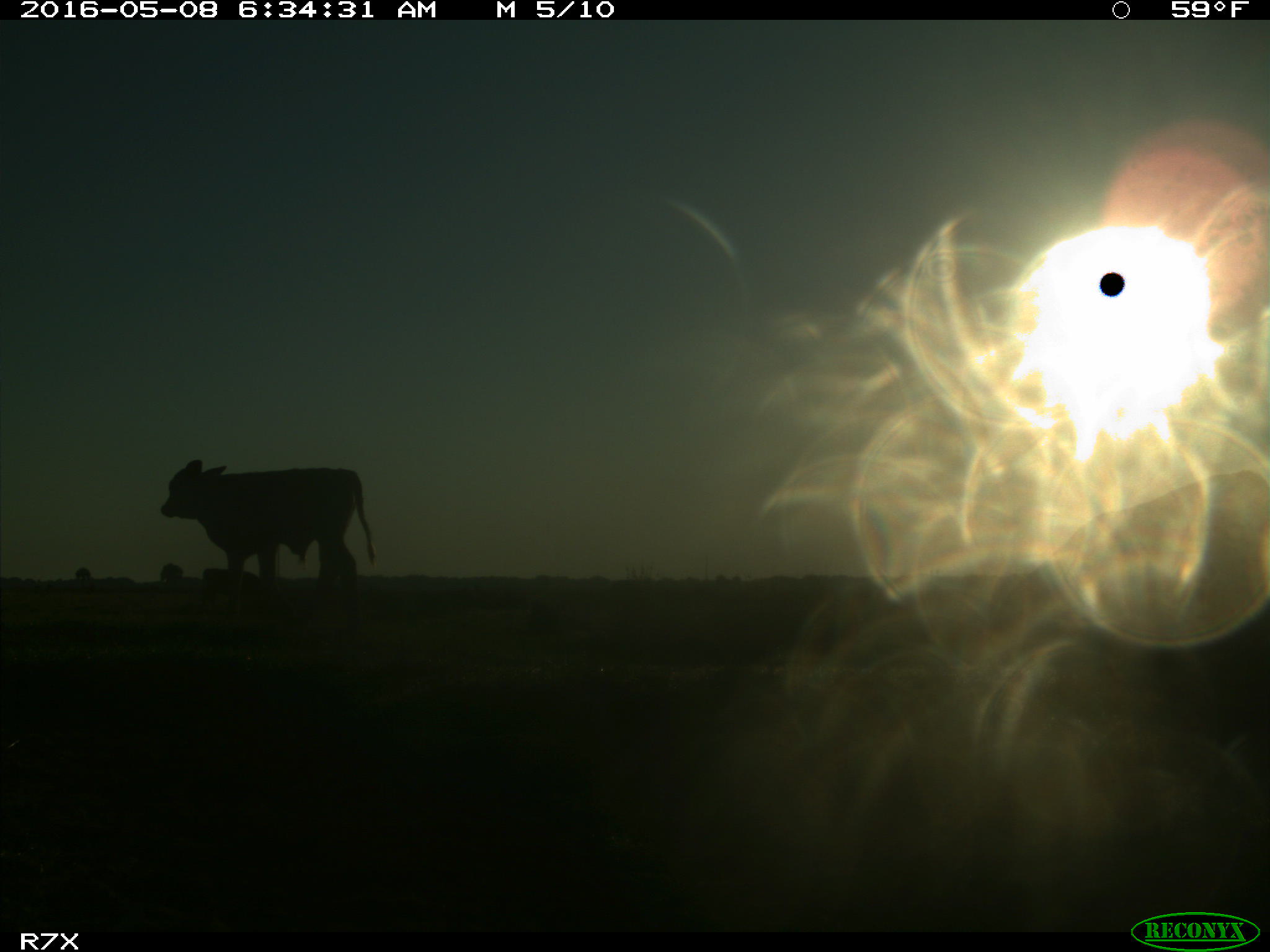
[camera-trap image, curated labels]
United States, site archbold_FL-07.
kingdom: Animalia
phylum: Chordata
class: Mammalia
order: Artiodactyla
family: Bovidae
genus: Bos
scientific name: Bos taurus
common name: domestic cow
Bos taurus (domestic cow).